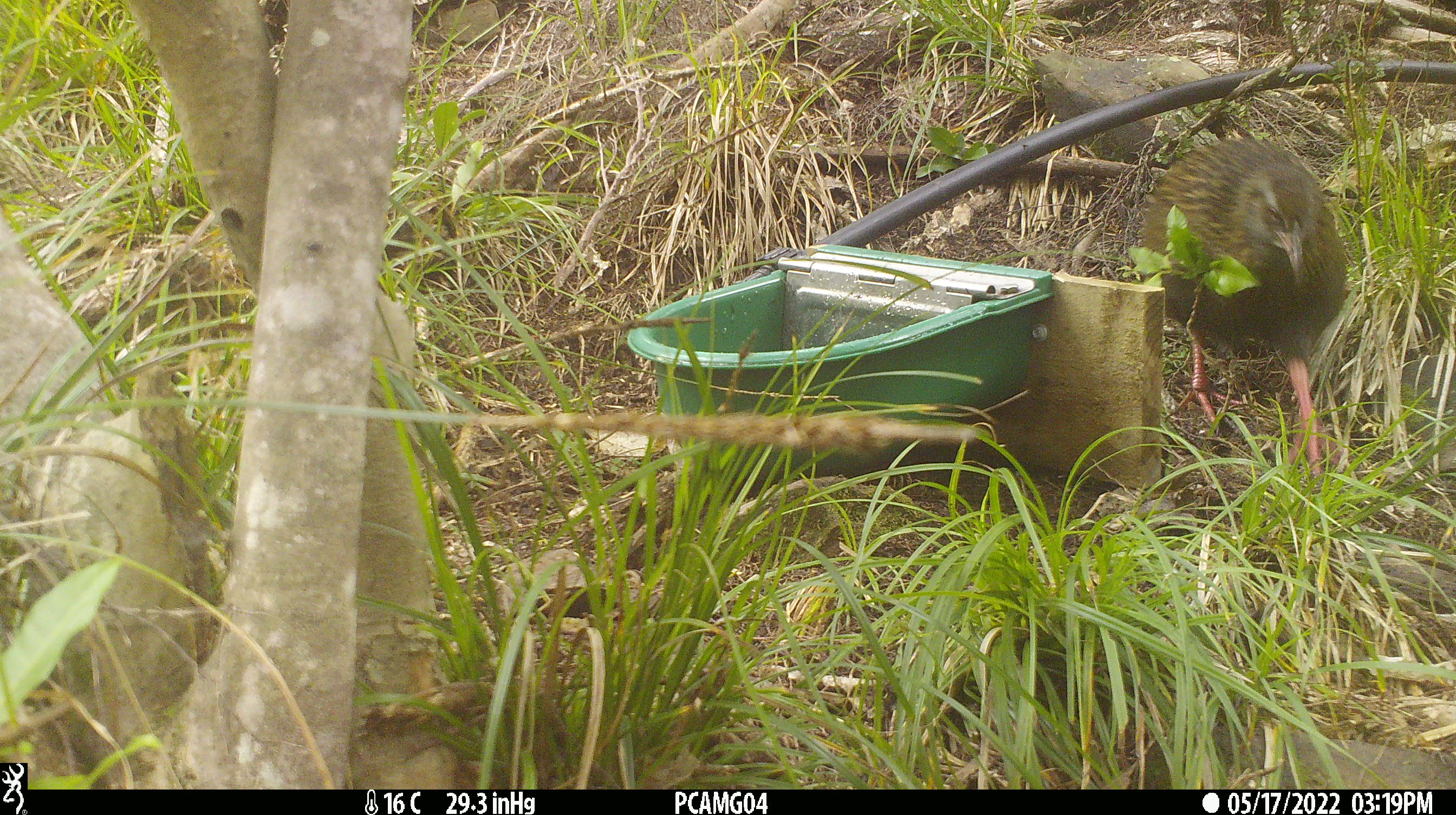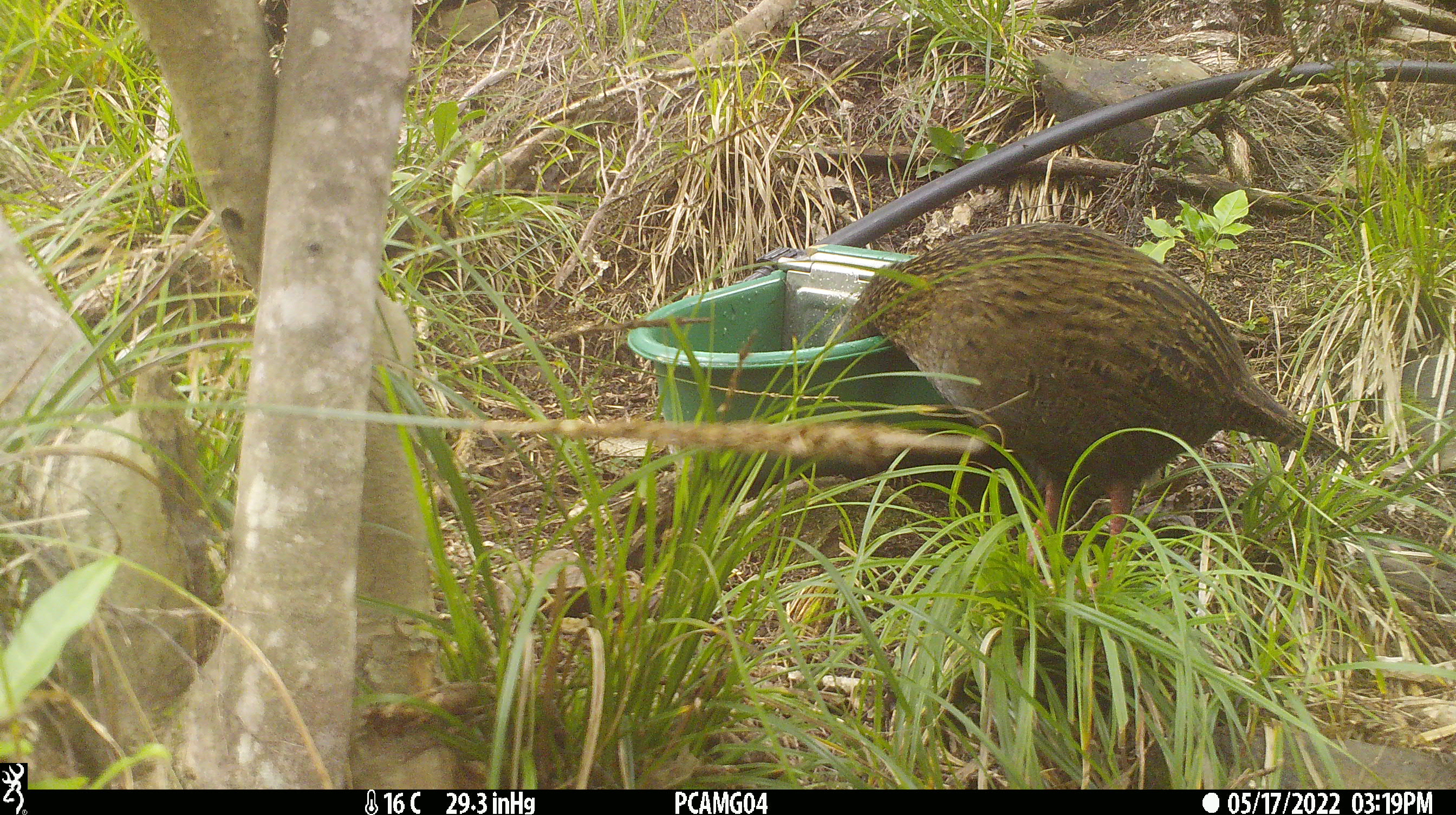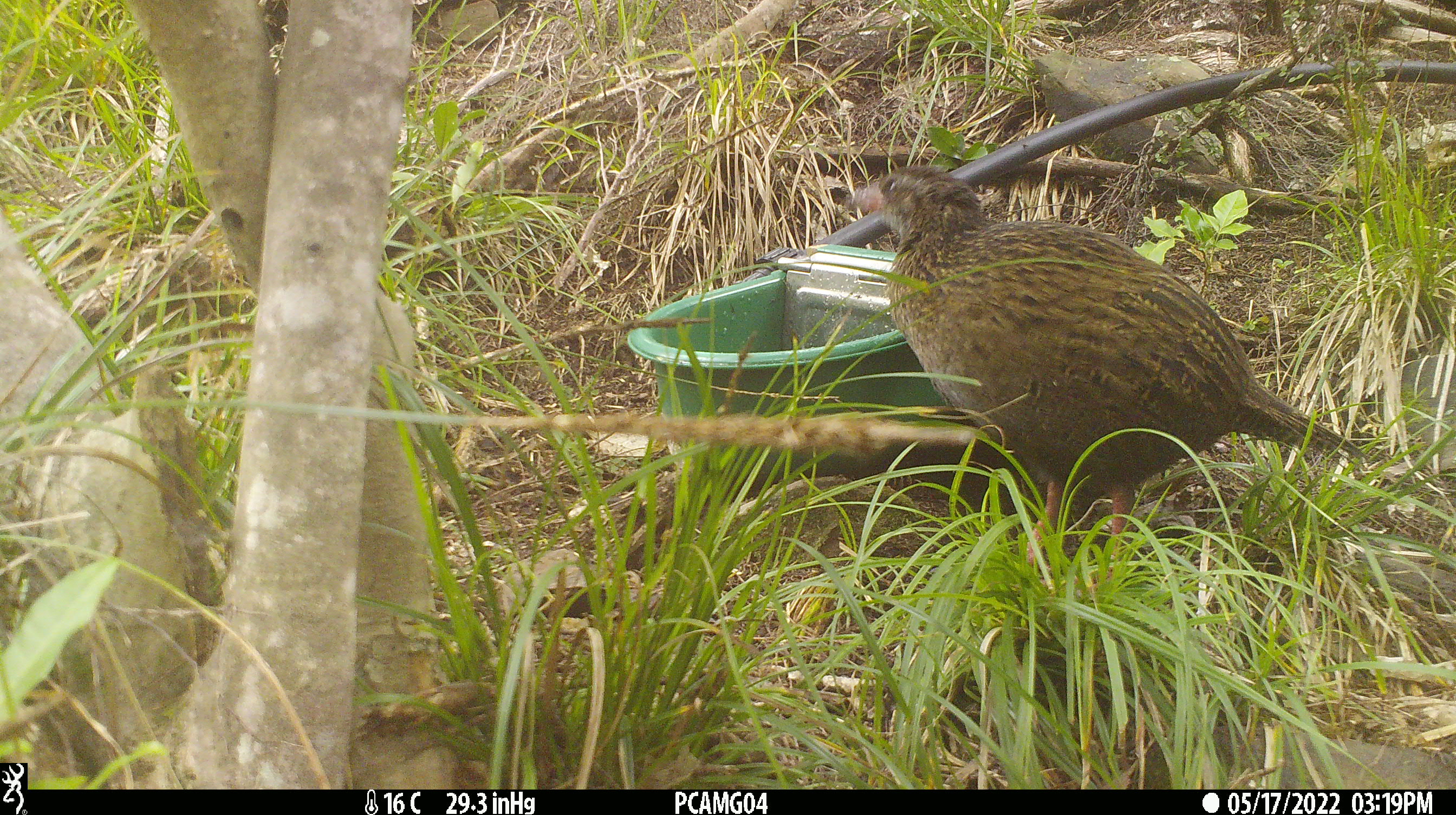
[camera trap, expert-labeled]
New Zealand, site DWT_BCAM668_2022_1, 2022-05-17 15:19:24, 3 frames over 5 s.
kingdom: Animalia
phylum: Chordata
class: Aves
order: Gruiformes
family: Rallidae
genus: Gallirallus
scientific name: Gallirallus australis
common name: weka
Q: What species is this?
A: Weka (Gallirallus australis).